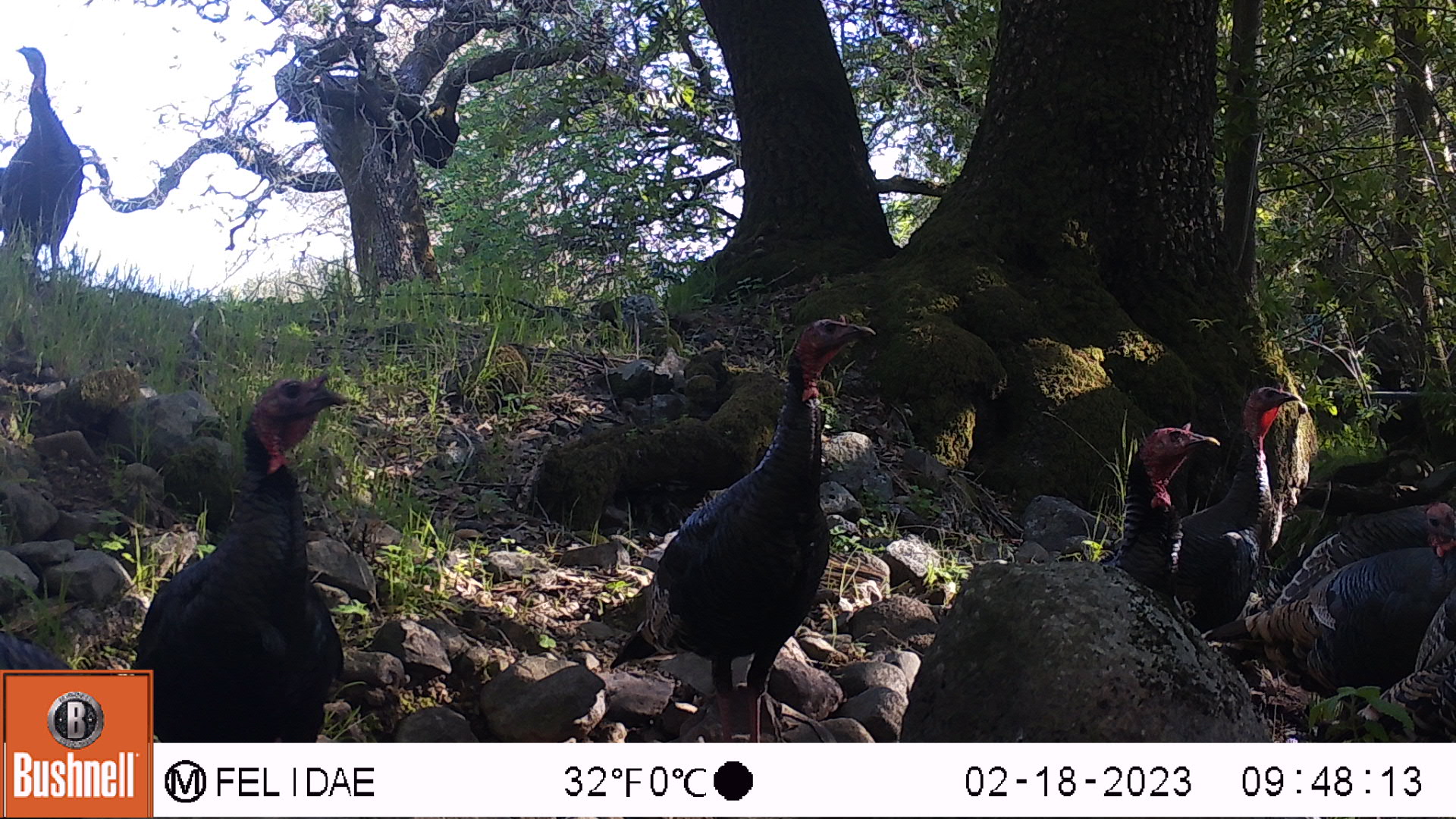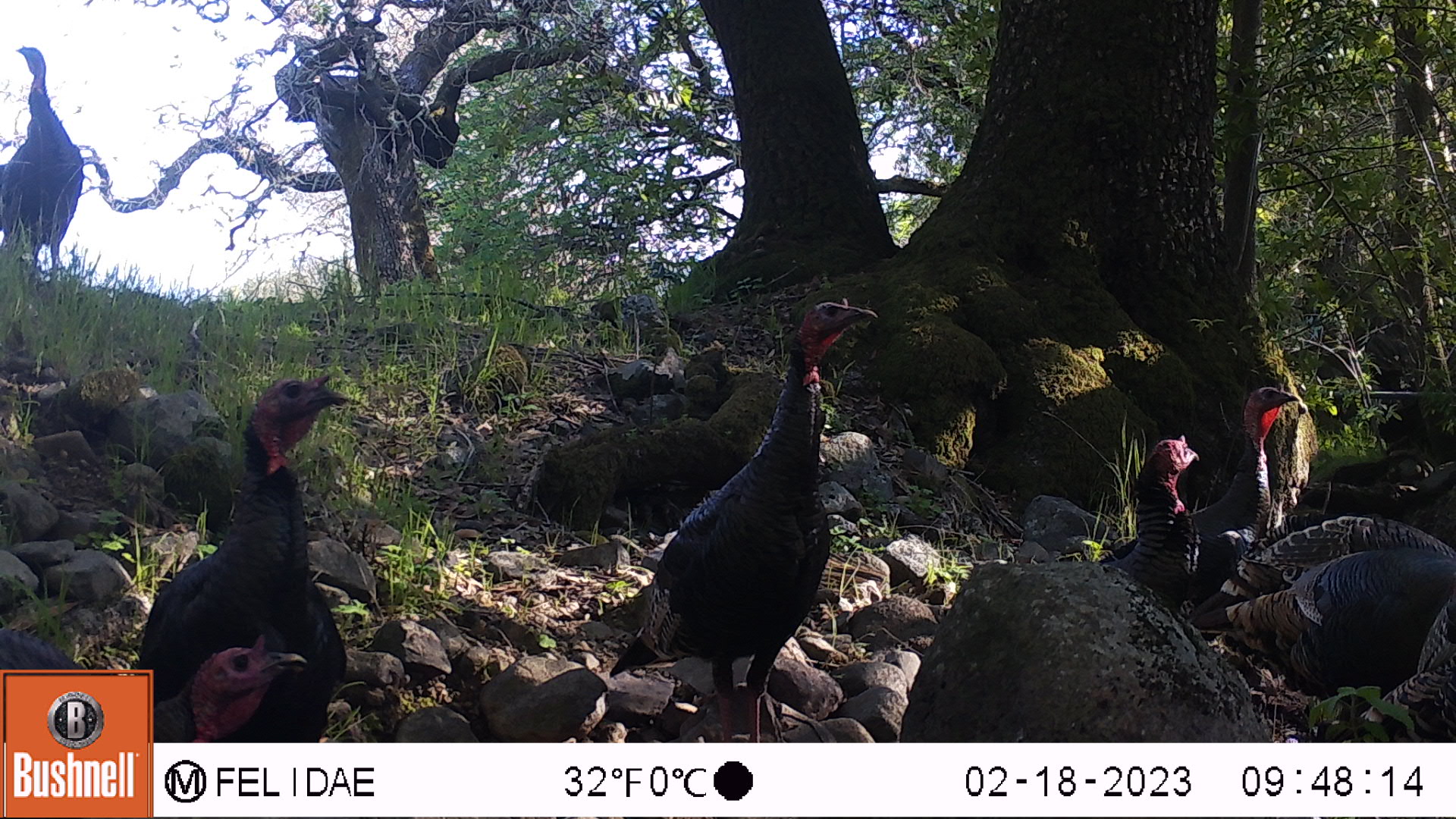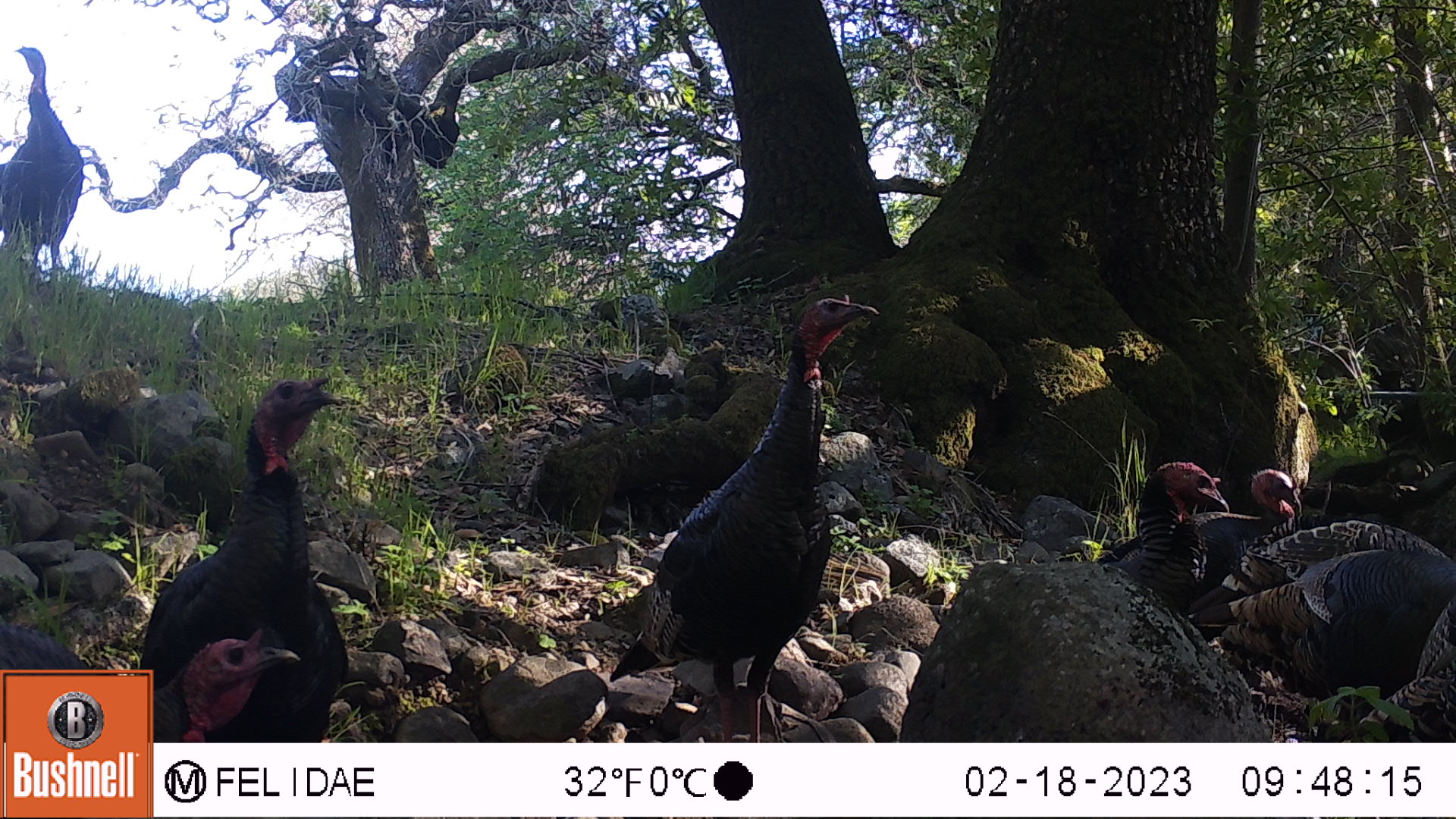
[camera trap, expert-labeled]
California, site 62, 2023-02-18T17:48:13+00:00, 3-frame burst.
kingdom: Animalia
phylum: Chordata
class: Aves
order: Galliformes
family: Phasianidae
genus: Meleagris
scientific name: Meleagris gallopavo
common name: turkey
Turkey (Meleagris gallopavo).